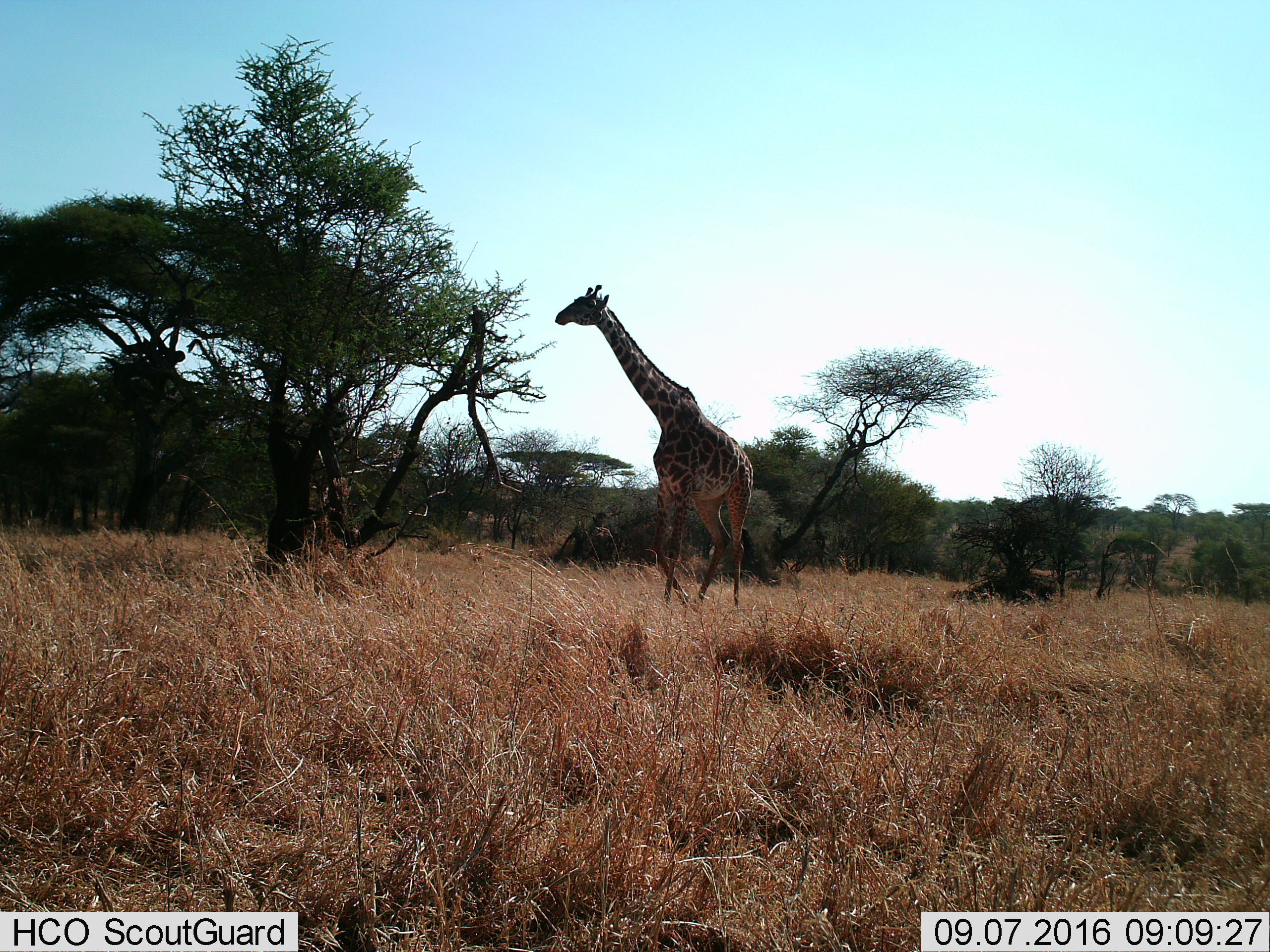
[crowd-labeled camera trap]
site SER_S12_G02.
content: unidentified animal